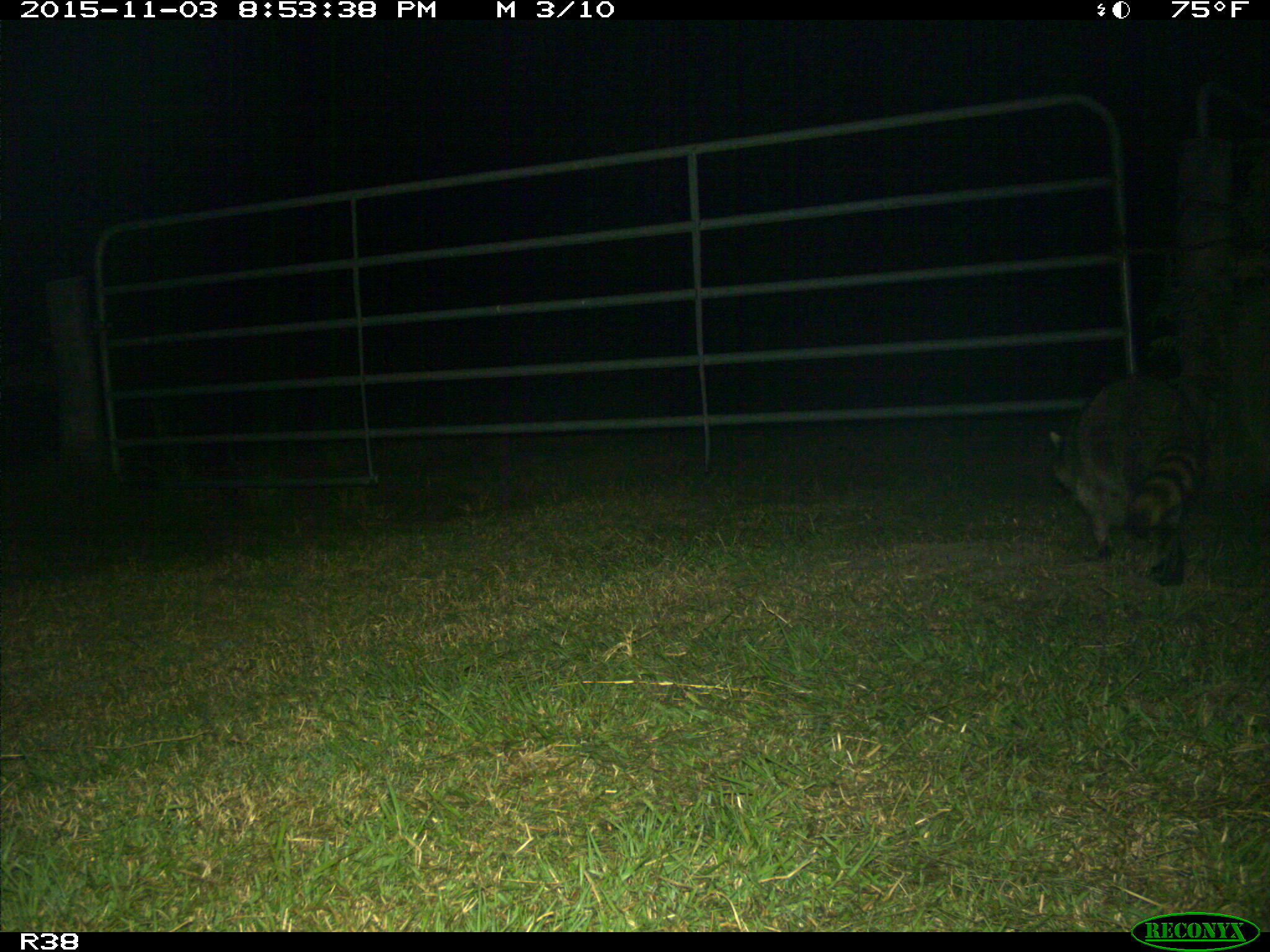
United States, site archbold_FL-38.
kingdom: Animalia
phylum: Chordata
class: Mammalia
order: Carnivora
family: Procyonidae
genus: Procyon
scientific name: Procyon lotor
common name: common raccoon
Procyon lotor (common raccoon).